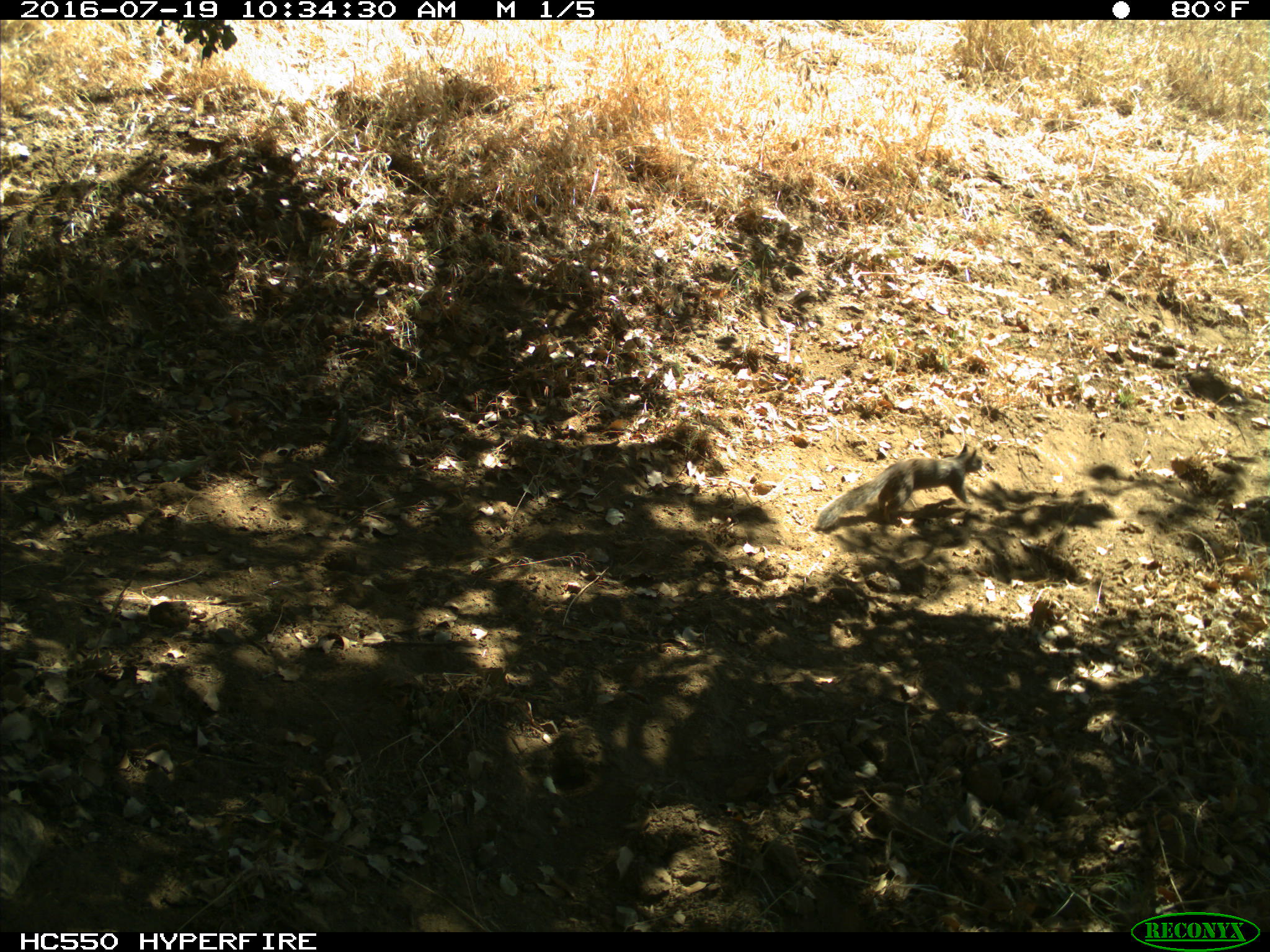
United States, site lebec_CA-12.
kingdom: Animalia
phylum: Chordata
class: Mammalia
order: Rodentia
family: Sciuridae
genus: Otospermophilus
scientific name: Otospermophilus beecheyi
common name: california ground squirrel